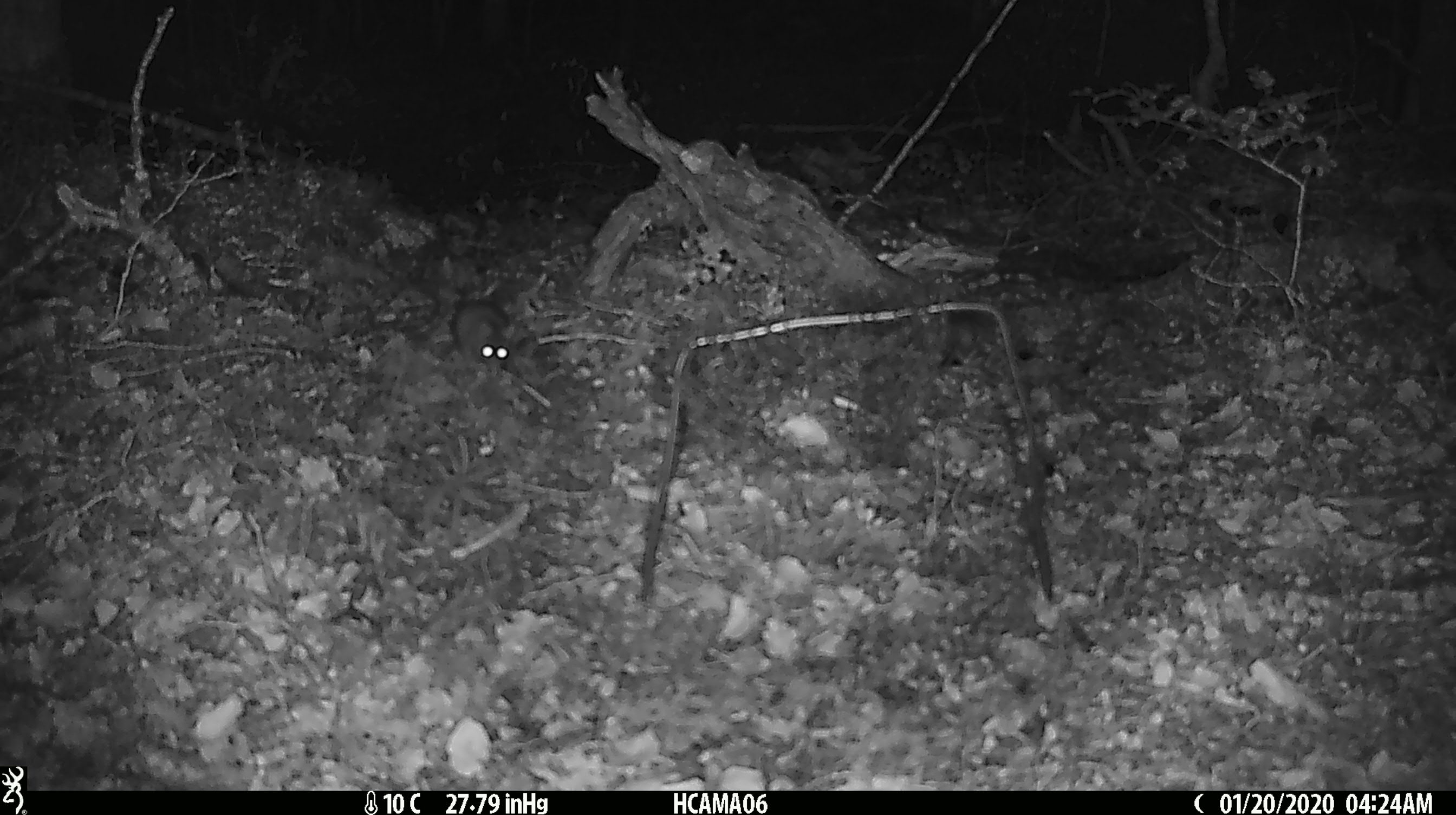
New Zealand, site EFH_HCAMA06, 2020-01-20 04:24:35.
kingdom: Animalia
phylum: Chordata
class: Mammalia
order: Rodentia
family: Muridae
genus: Mus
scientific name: Mus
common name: mouse